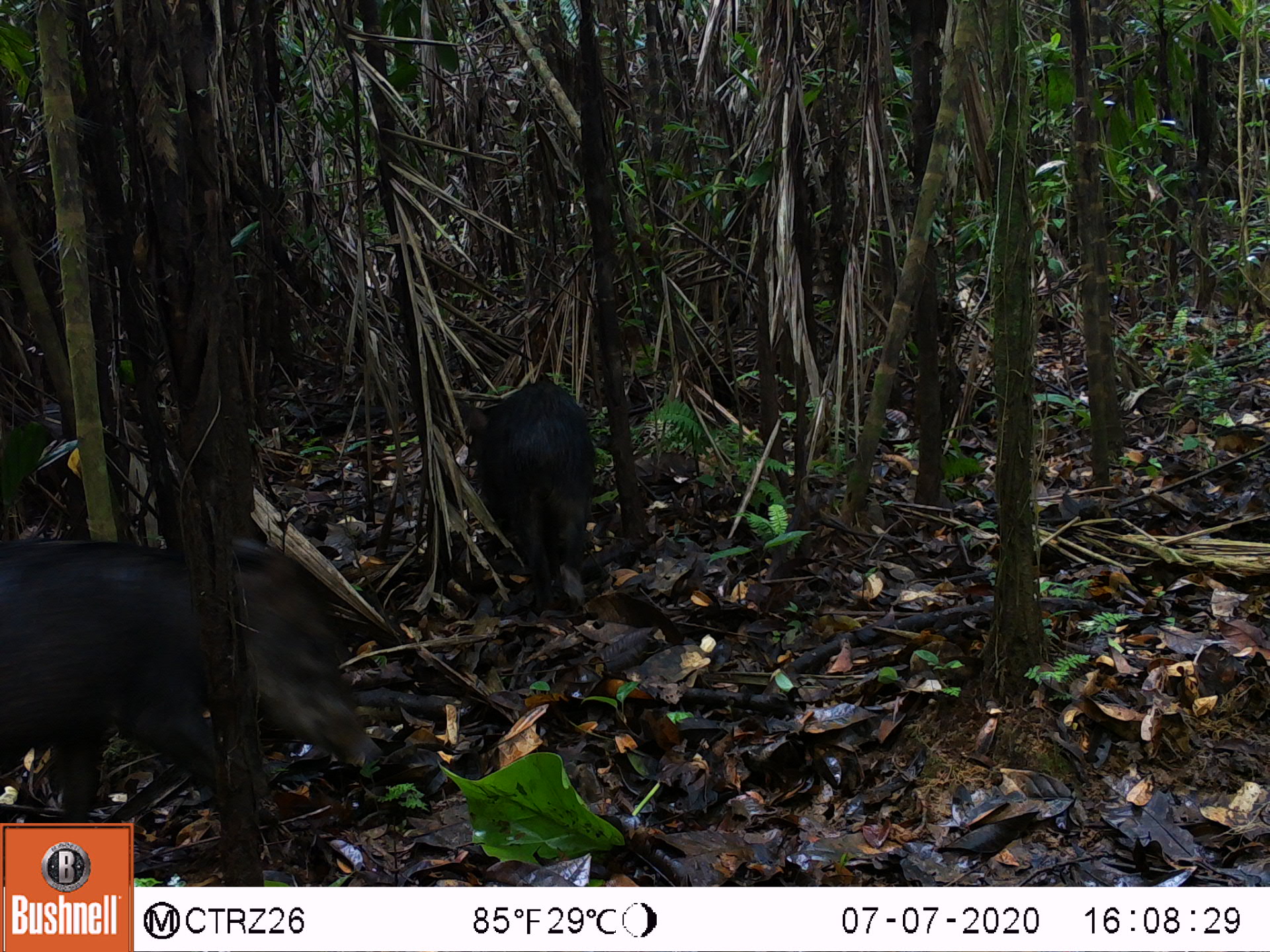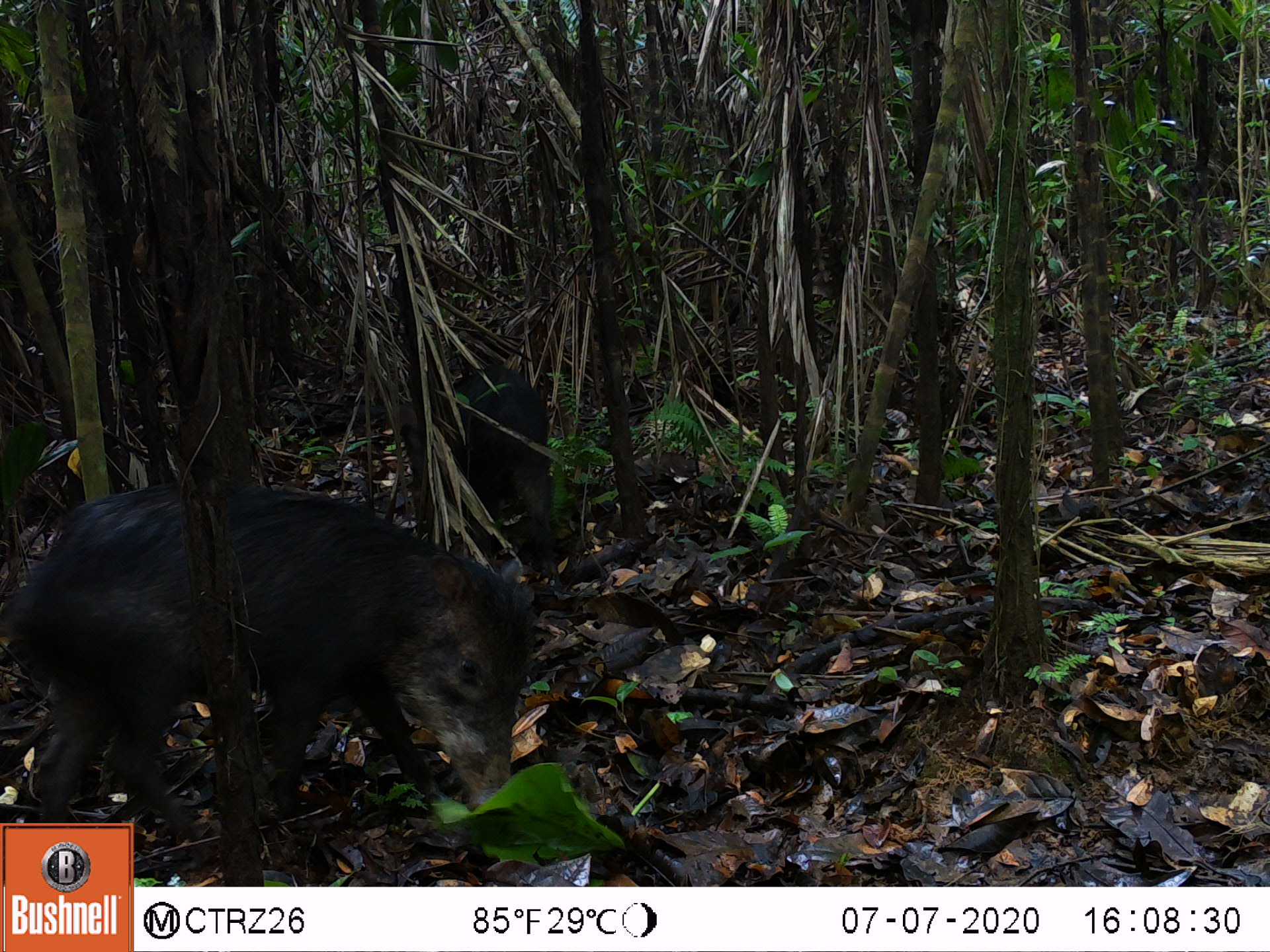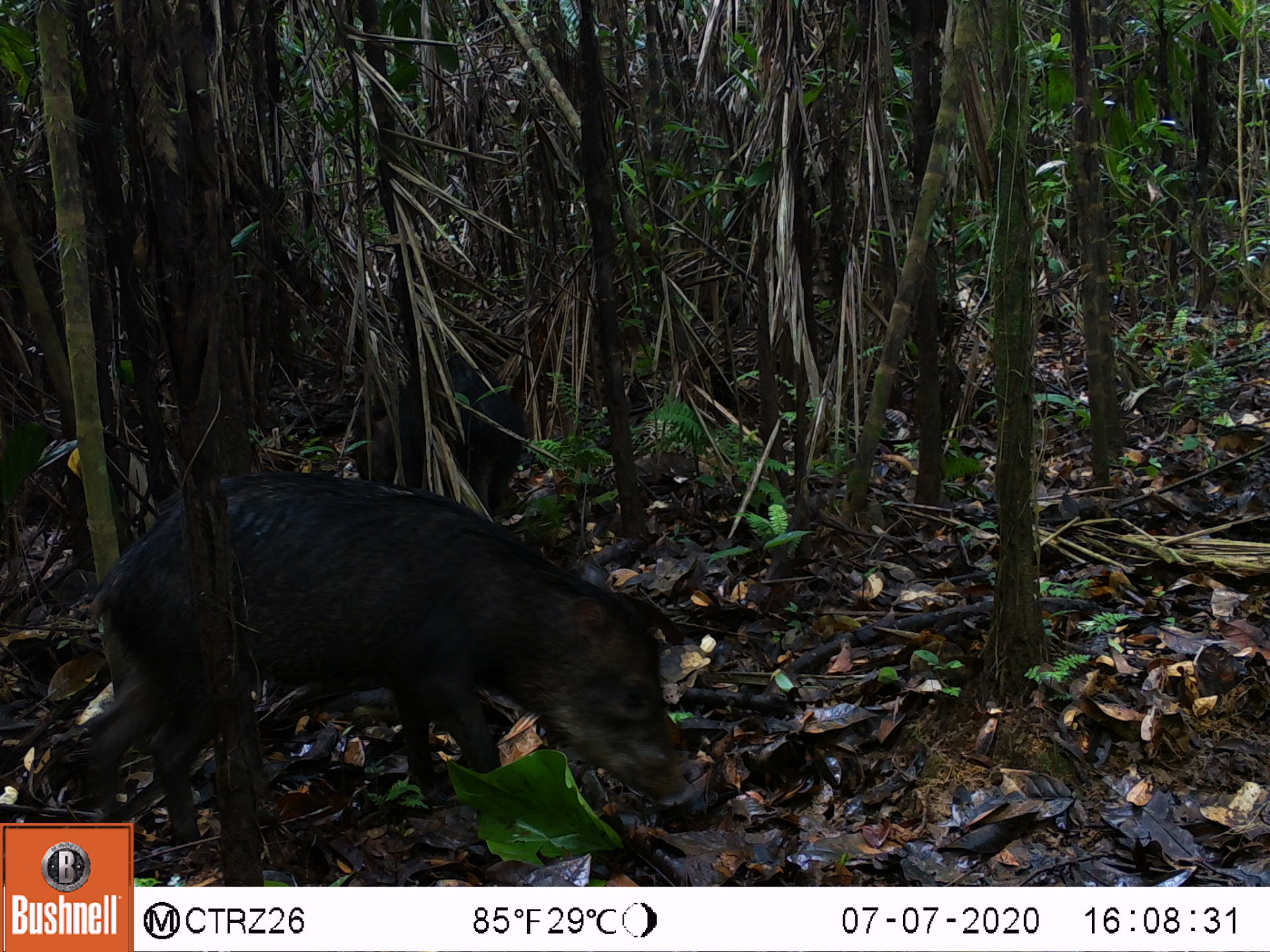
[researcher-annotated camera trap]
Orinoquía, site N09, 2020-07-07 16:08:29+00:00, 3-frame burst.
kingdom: Animalia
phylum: Chordata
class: Mammalia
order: Artiodactyla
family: Tayassuidae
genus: Tayassu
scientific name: Tayassu pecari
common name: white-lipped peccary